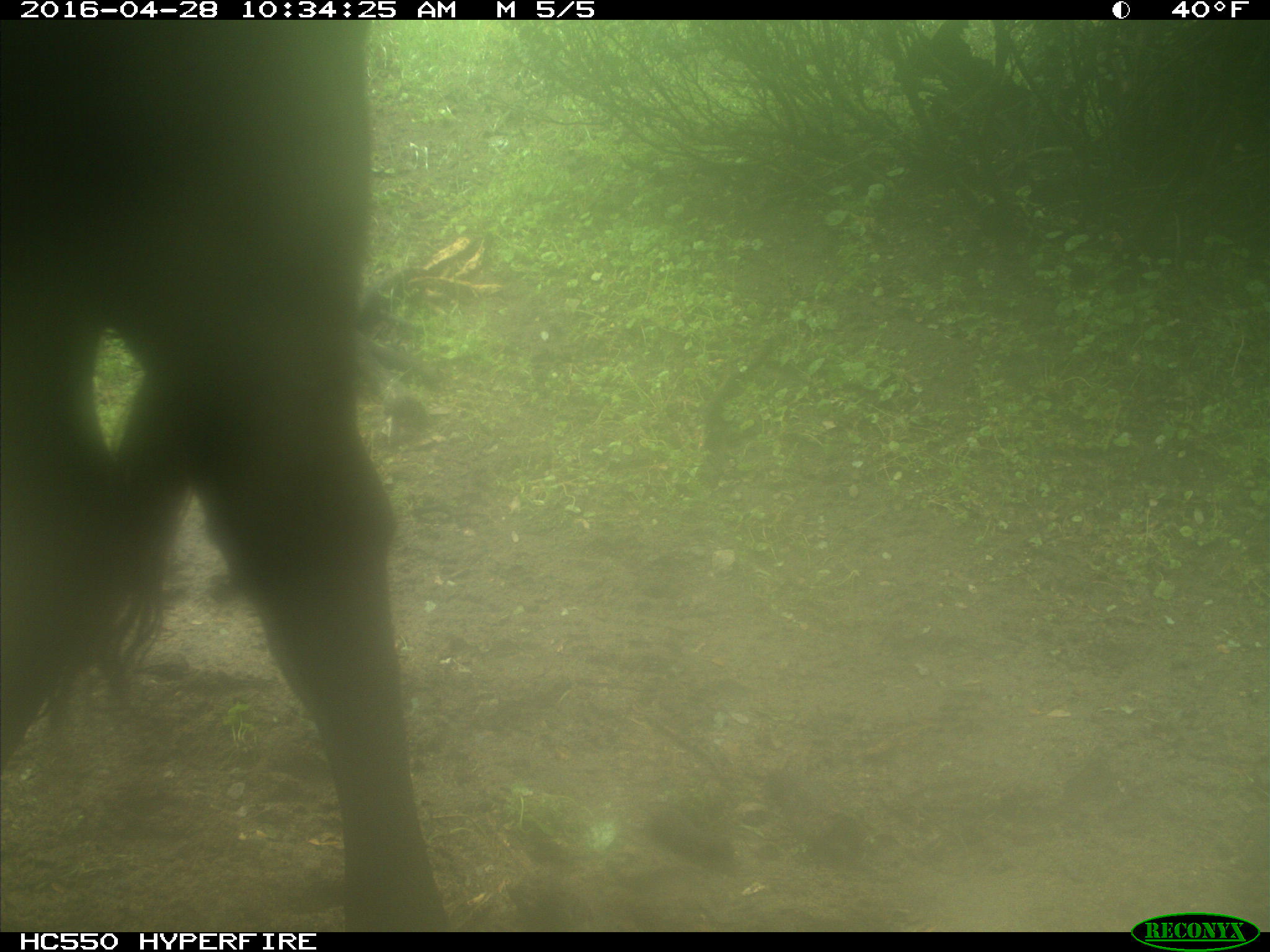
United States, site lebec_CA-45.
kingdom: Animalia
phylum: Chordata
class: Mammalia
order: Artiodactyla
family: Bovidae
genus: Bos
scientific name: Bos taurus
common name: domestic cow